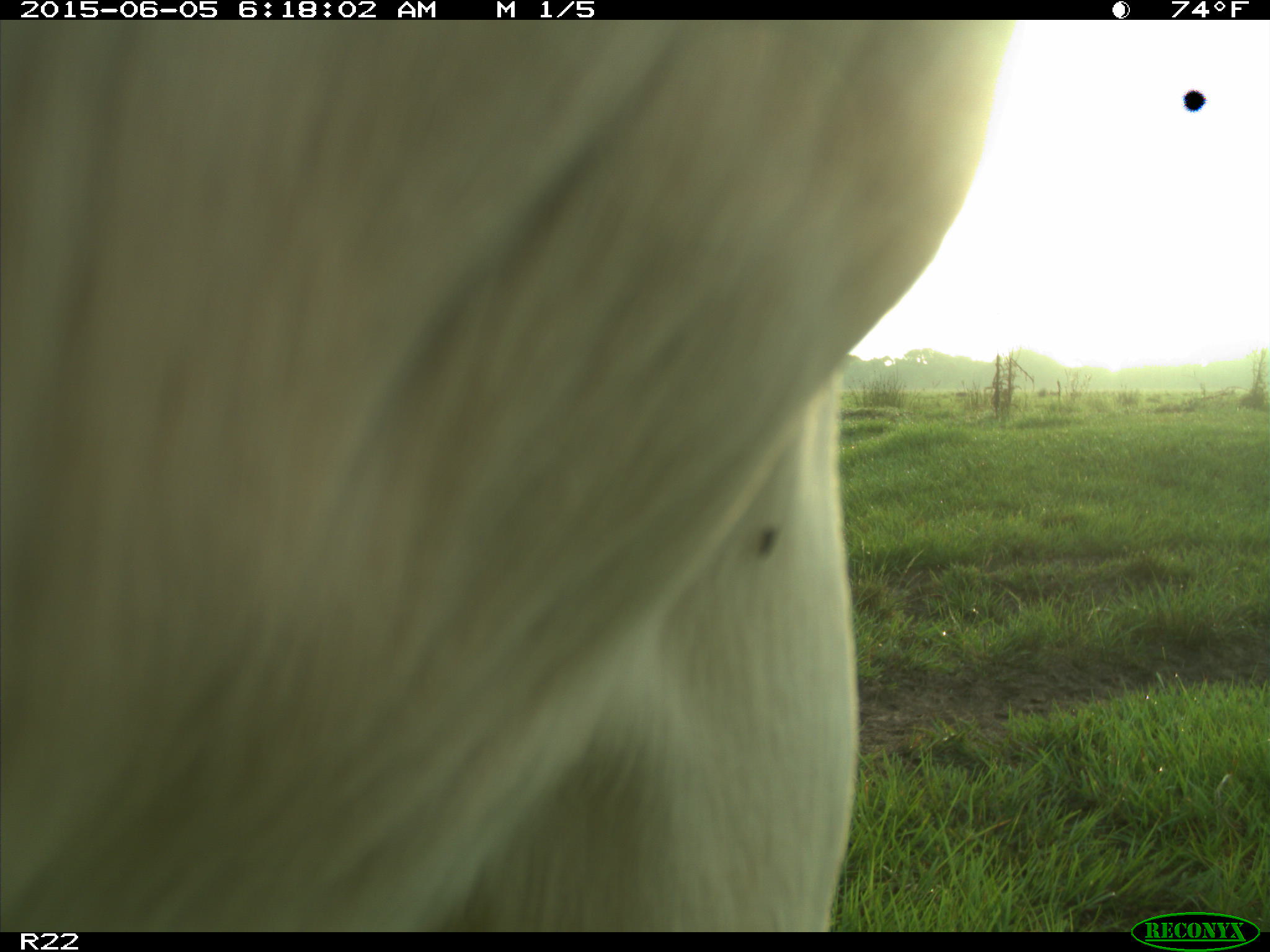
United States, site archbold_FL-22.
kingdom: Animalia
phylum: Chordata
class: Mammalia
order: Artiodactyla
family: Bovidae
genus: Bos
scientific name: Bos taurus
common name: domestic cow